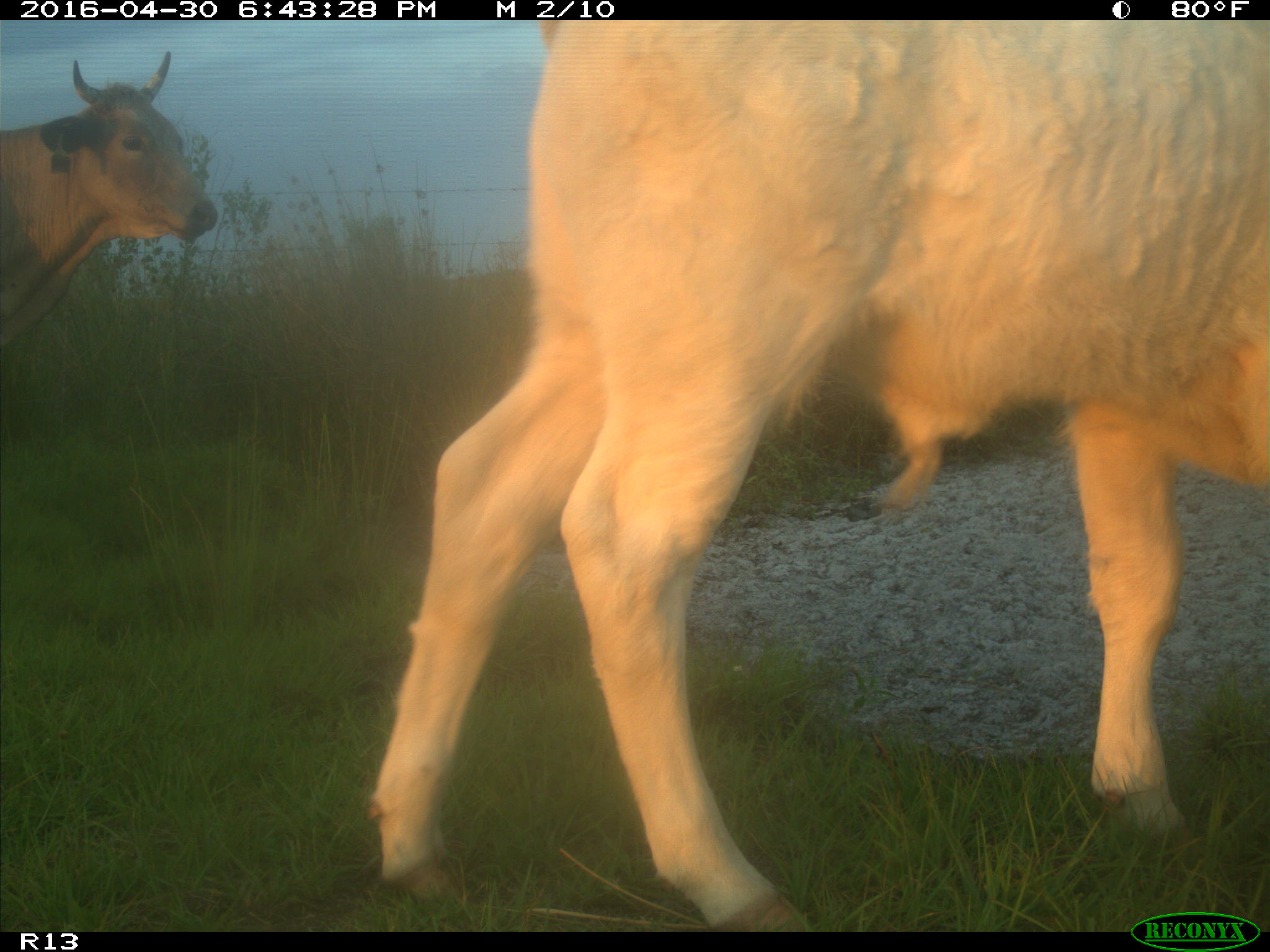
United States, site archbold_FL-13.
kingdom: Animalia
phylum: Chordata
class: Mammalia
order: Artiodactyla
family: Bovidae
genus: Bos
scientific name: Bos taurus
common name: domestic cow